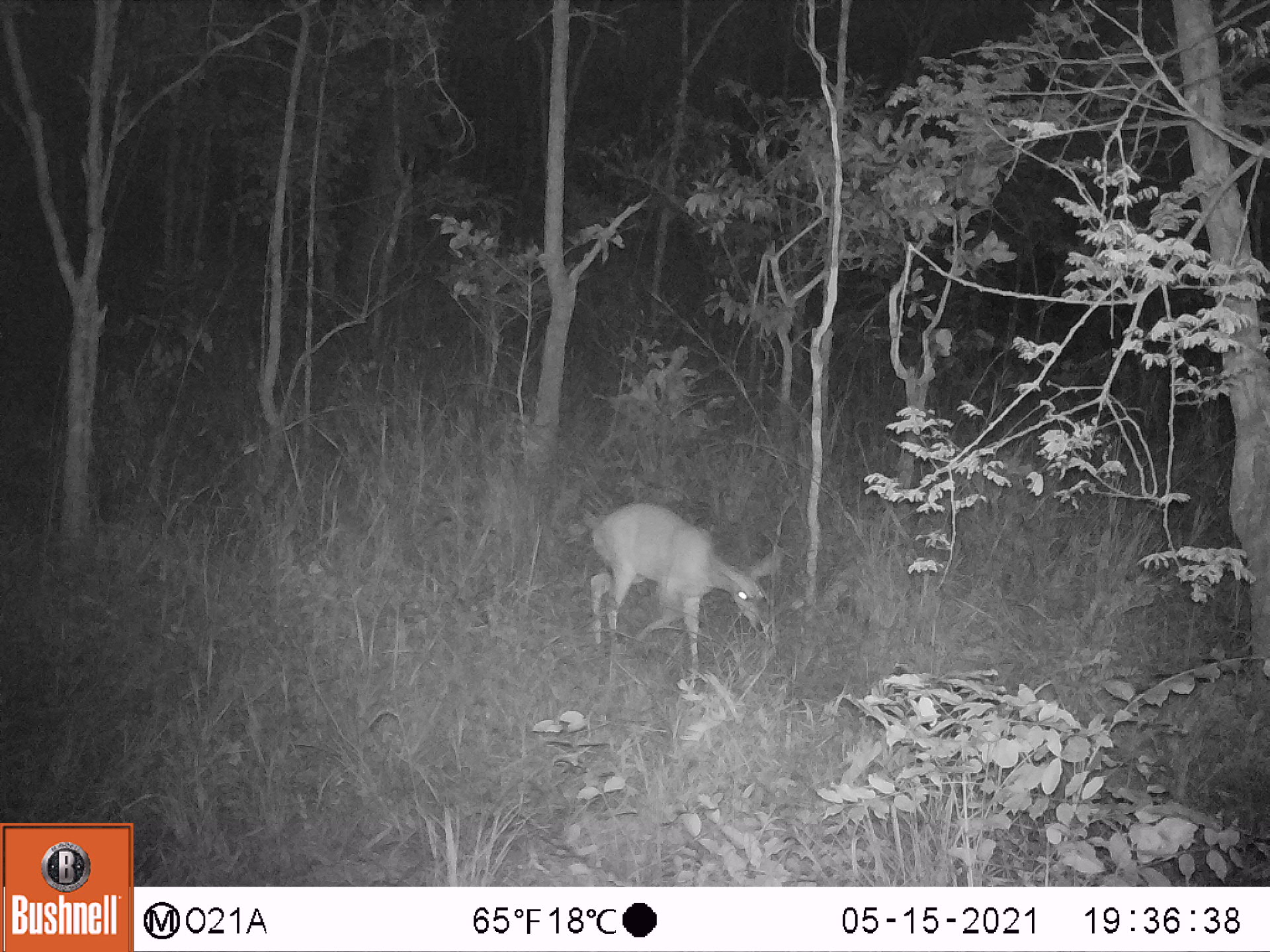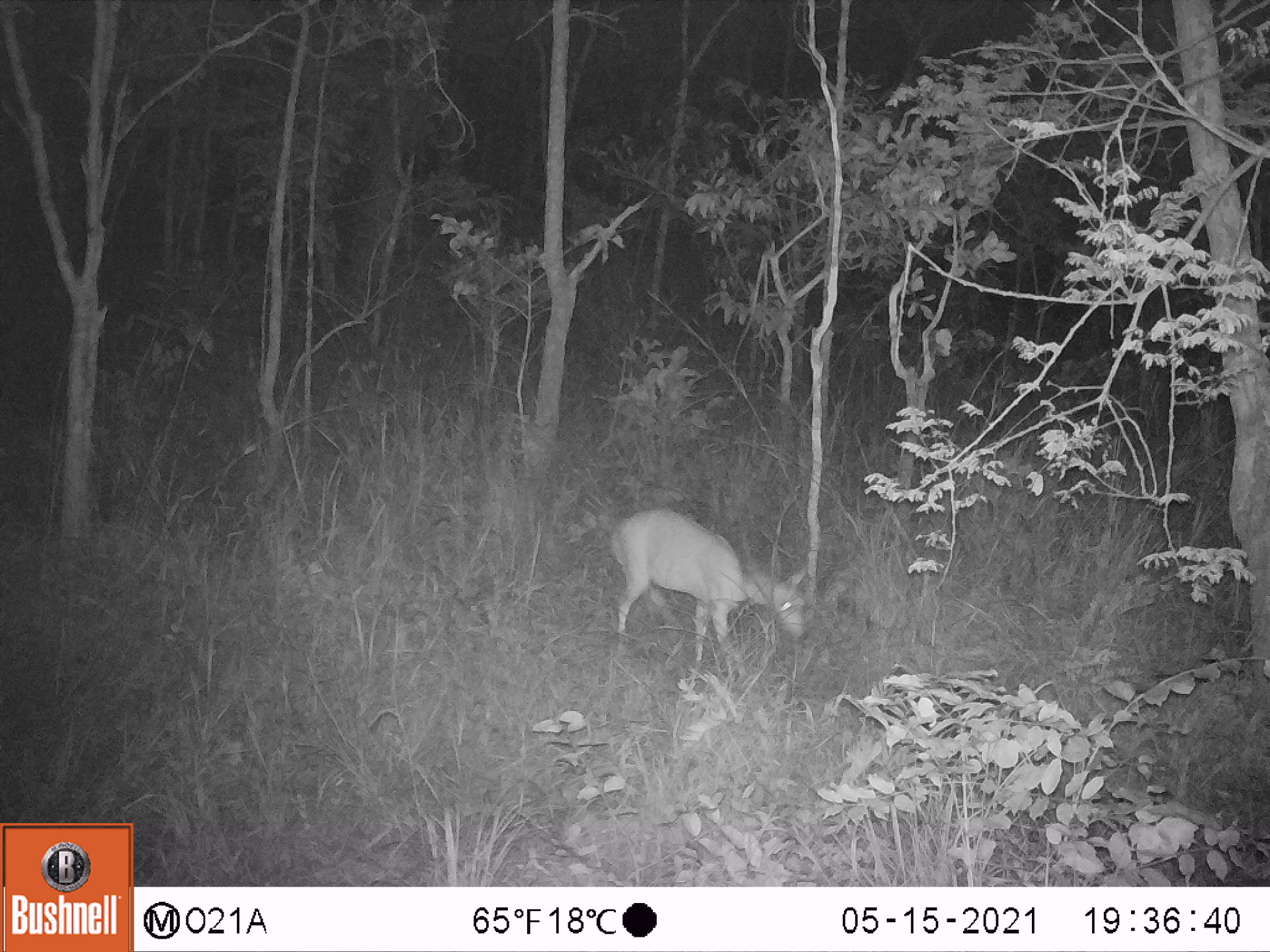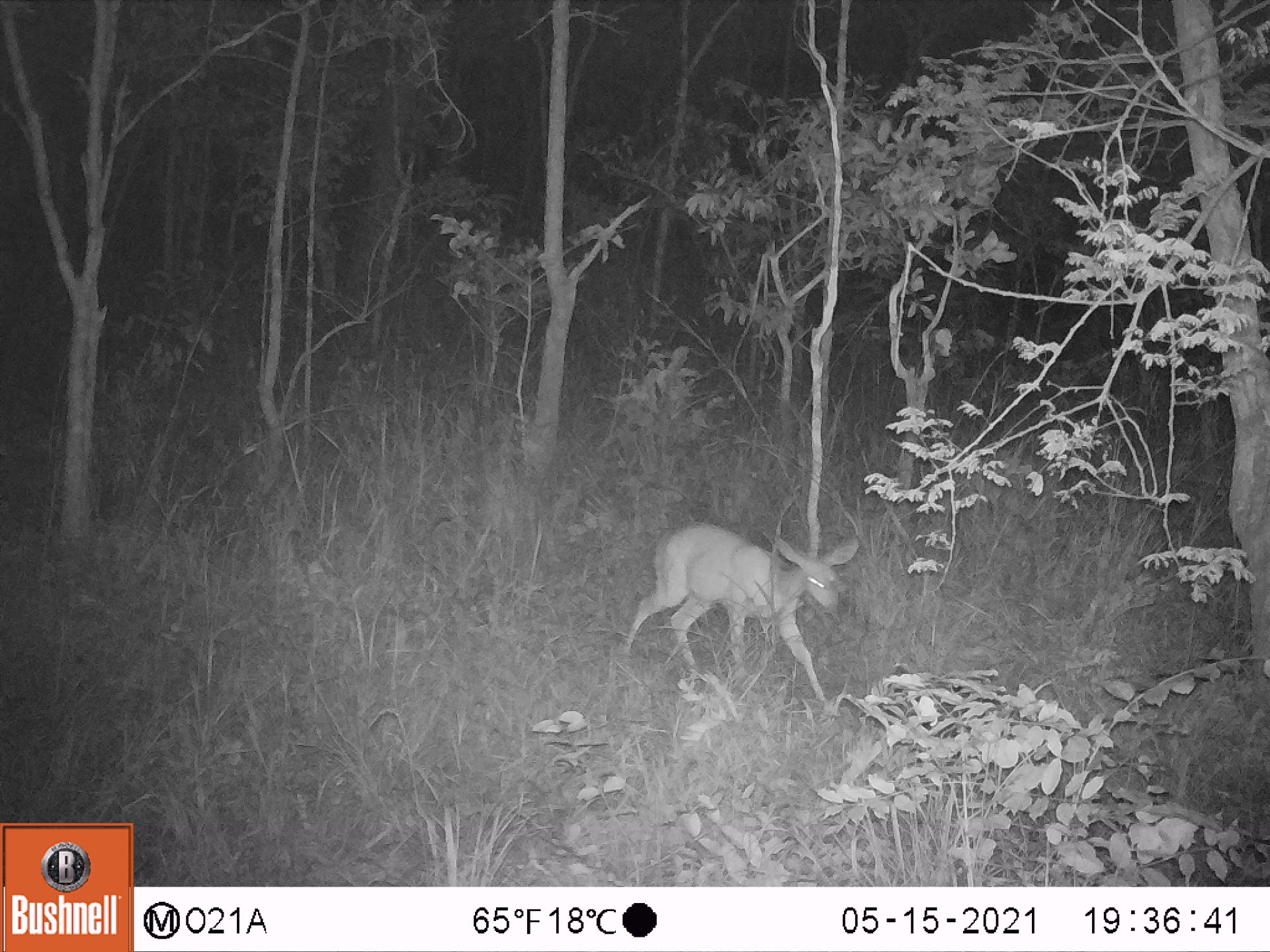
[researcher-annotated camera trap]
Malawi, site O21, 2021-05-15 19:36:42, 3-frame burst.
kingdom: Animalia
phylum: Chordata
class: Mammalia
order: Artiodactyla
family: Bovidae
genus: Sylvicapra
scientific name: Sylvicapra grimmia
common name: common duiker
Common duiker (Sylvicapra grimmia), count 1.